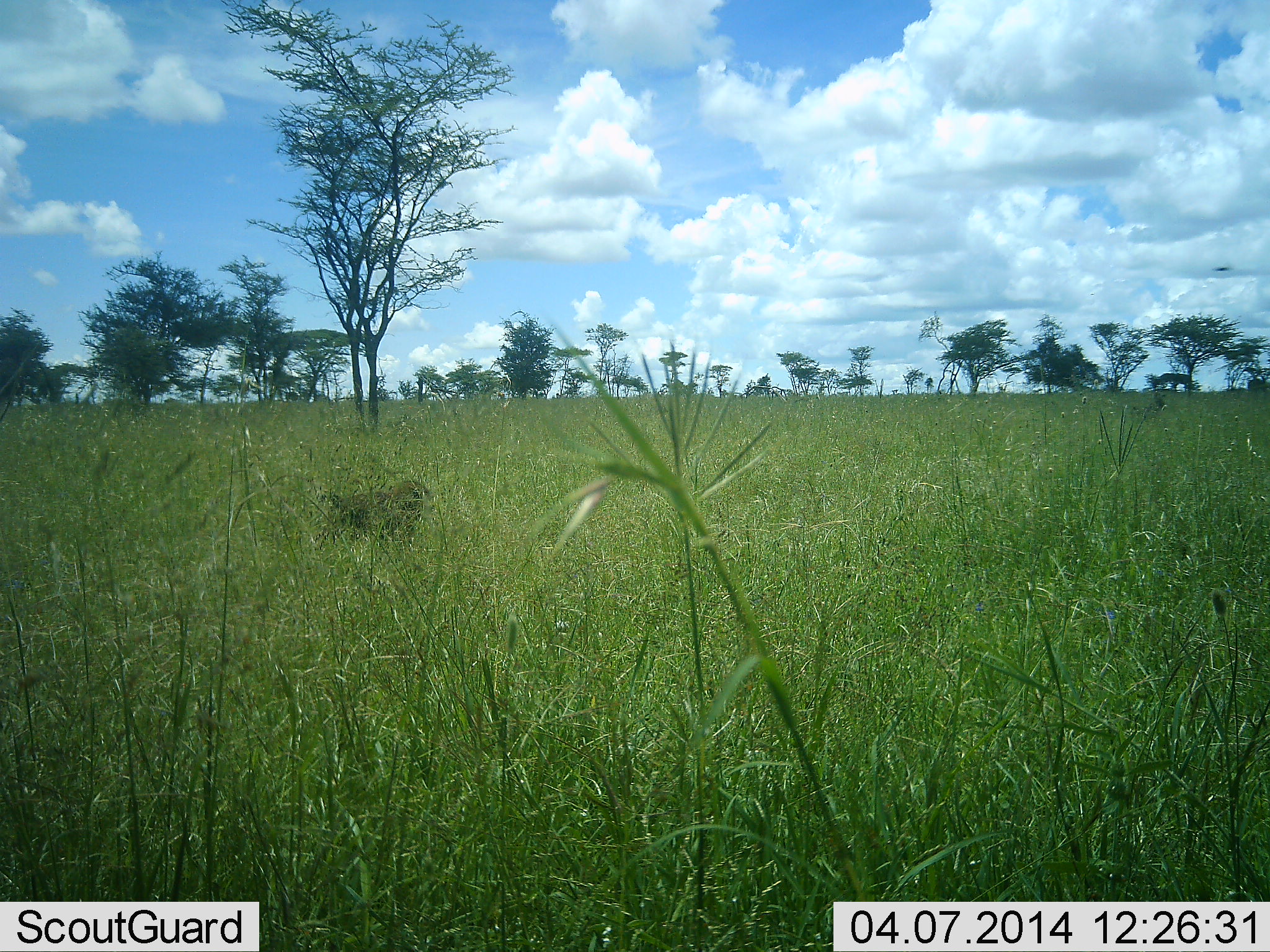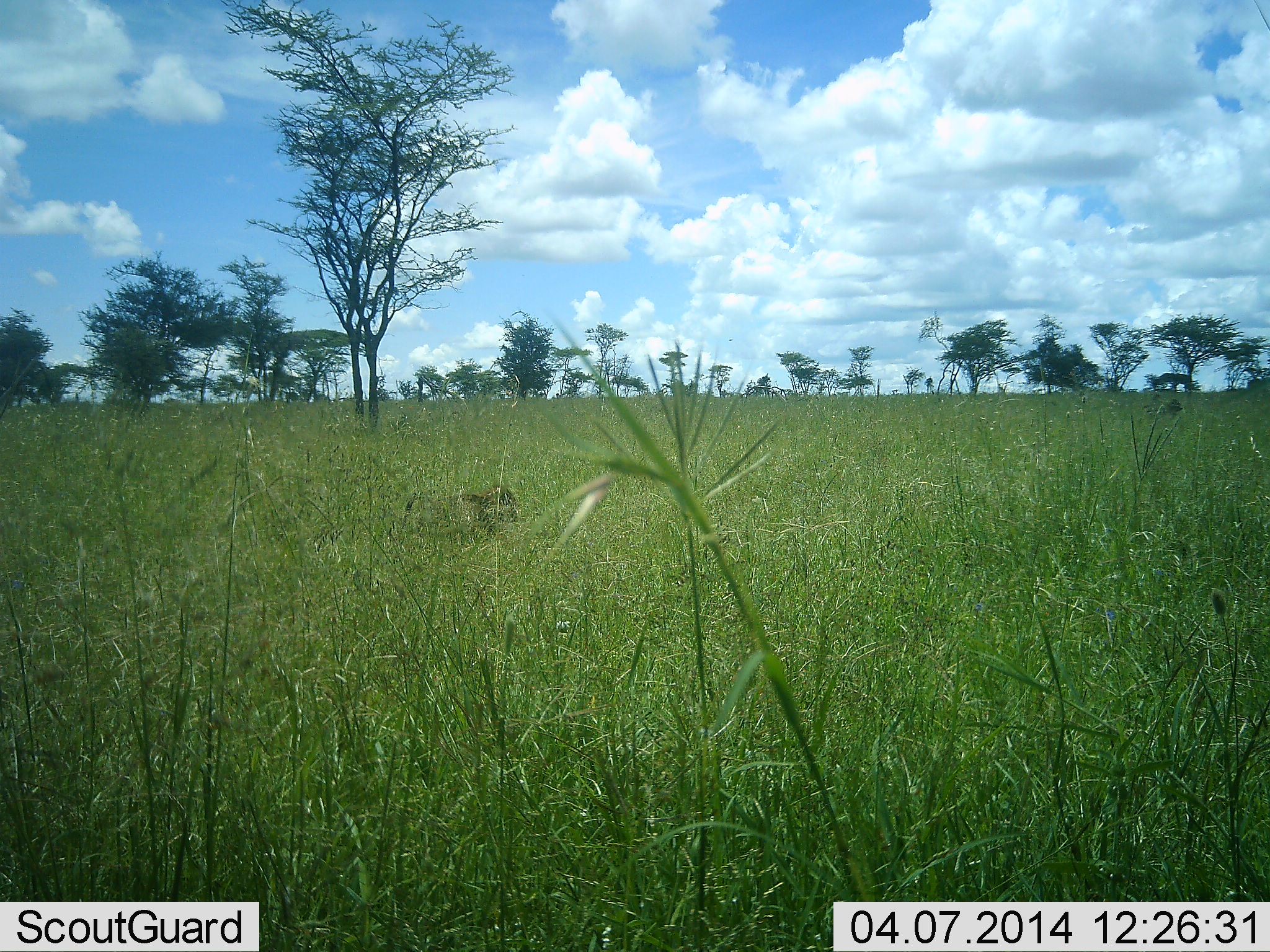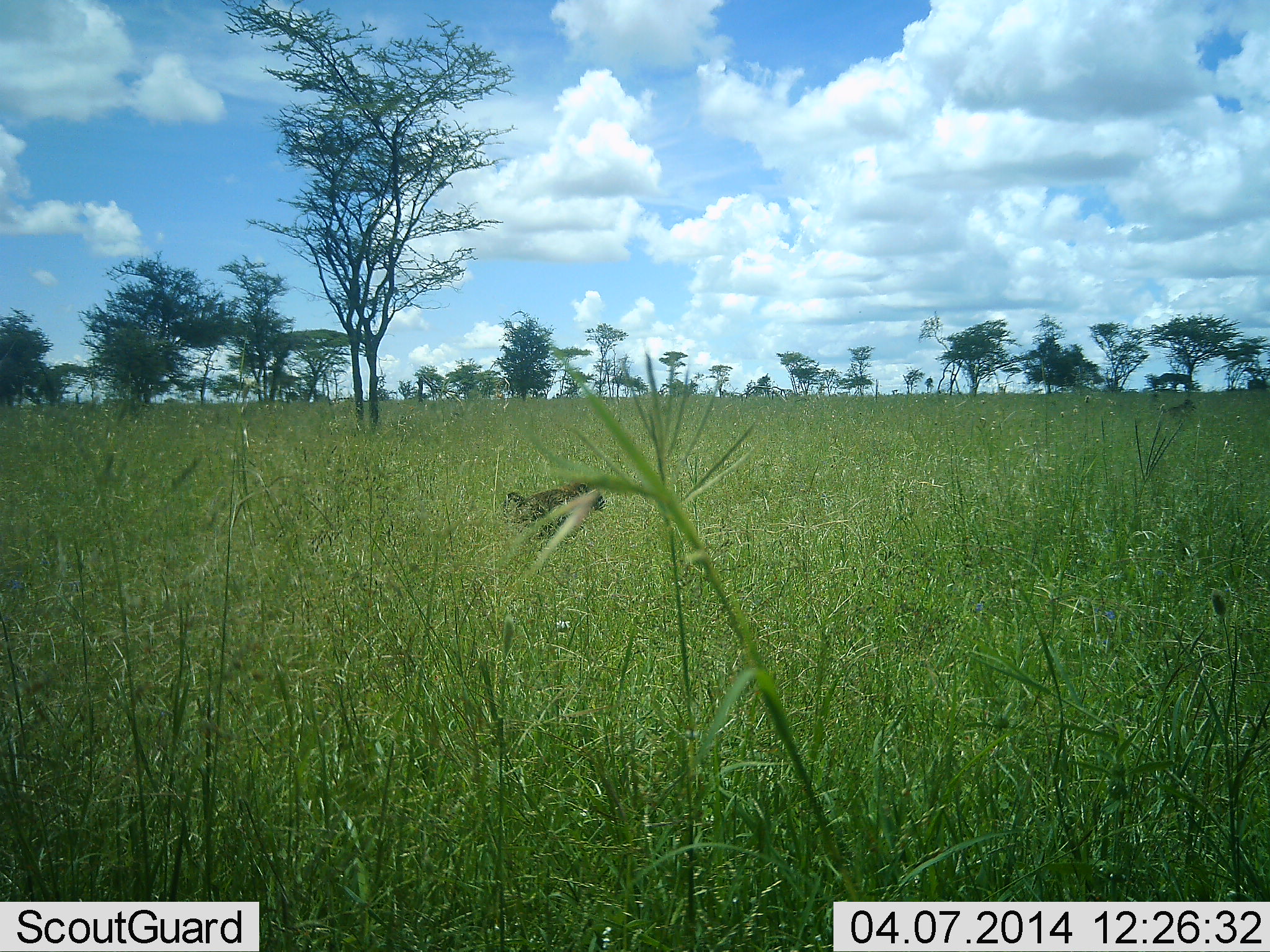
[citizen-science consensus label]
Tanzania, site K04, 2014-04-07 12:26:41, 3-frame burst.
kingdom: Animalia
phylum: Chordata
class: Mammalia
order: Primates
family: Cercopithecidae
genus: Papio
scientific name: Papio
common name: baboon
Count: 1.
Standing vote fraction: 0%.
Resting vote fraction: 0%.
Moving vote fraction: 100%.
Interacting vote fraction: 0%.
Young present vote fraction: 0%.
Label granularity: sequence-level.